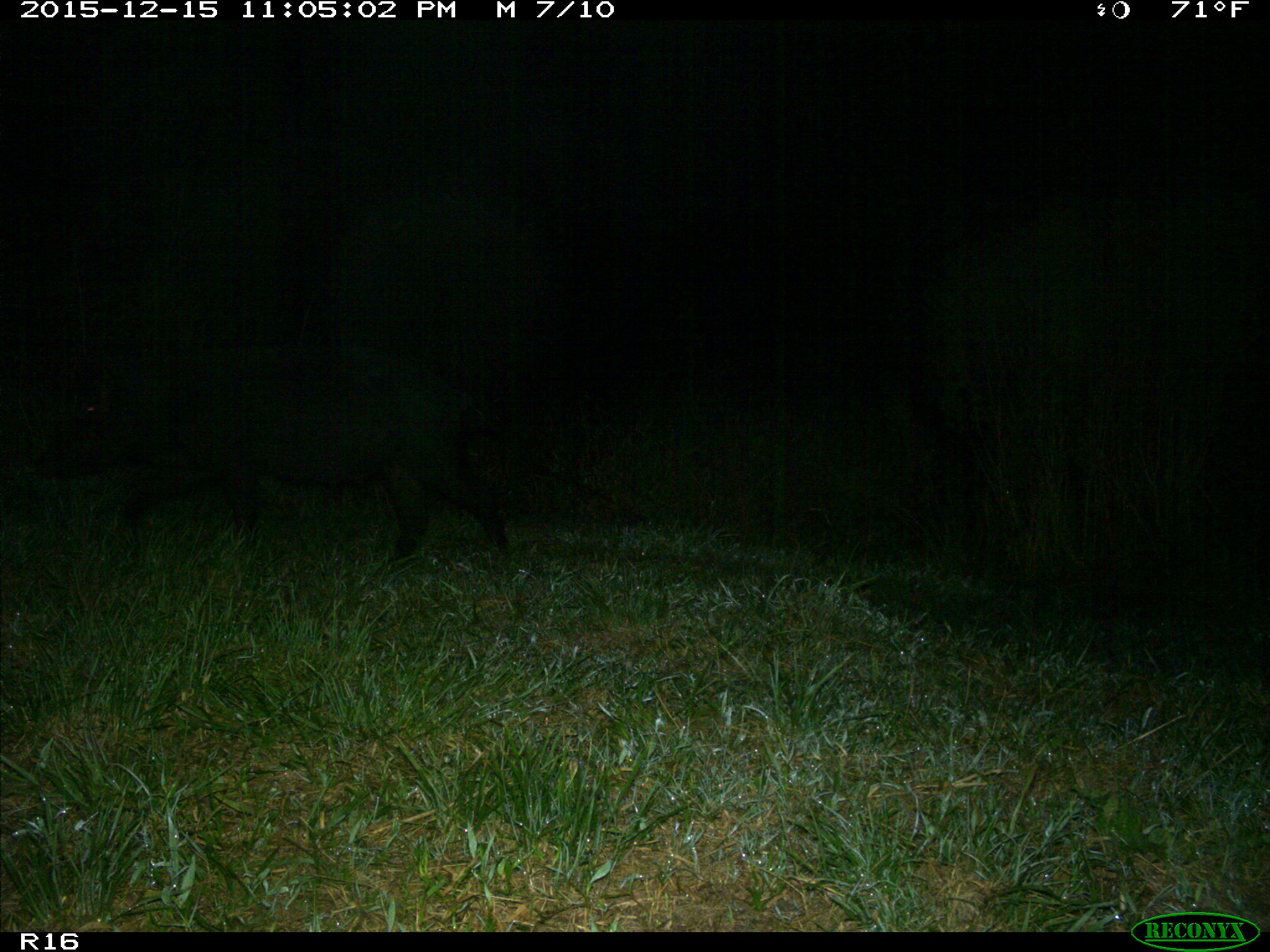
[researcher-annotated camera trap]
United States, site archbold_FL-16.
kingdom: Animalia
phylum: Chordata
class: Mammalia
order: Artiodactyla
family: Suidae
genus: Sus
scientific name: Sus scrofa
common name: wild boar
Sus scrofa (wild boar).